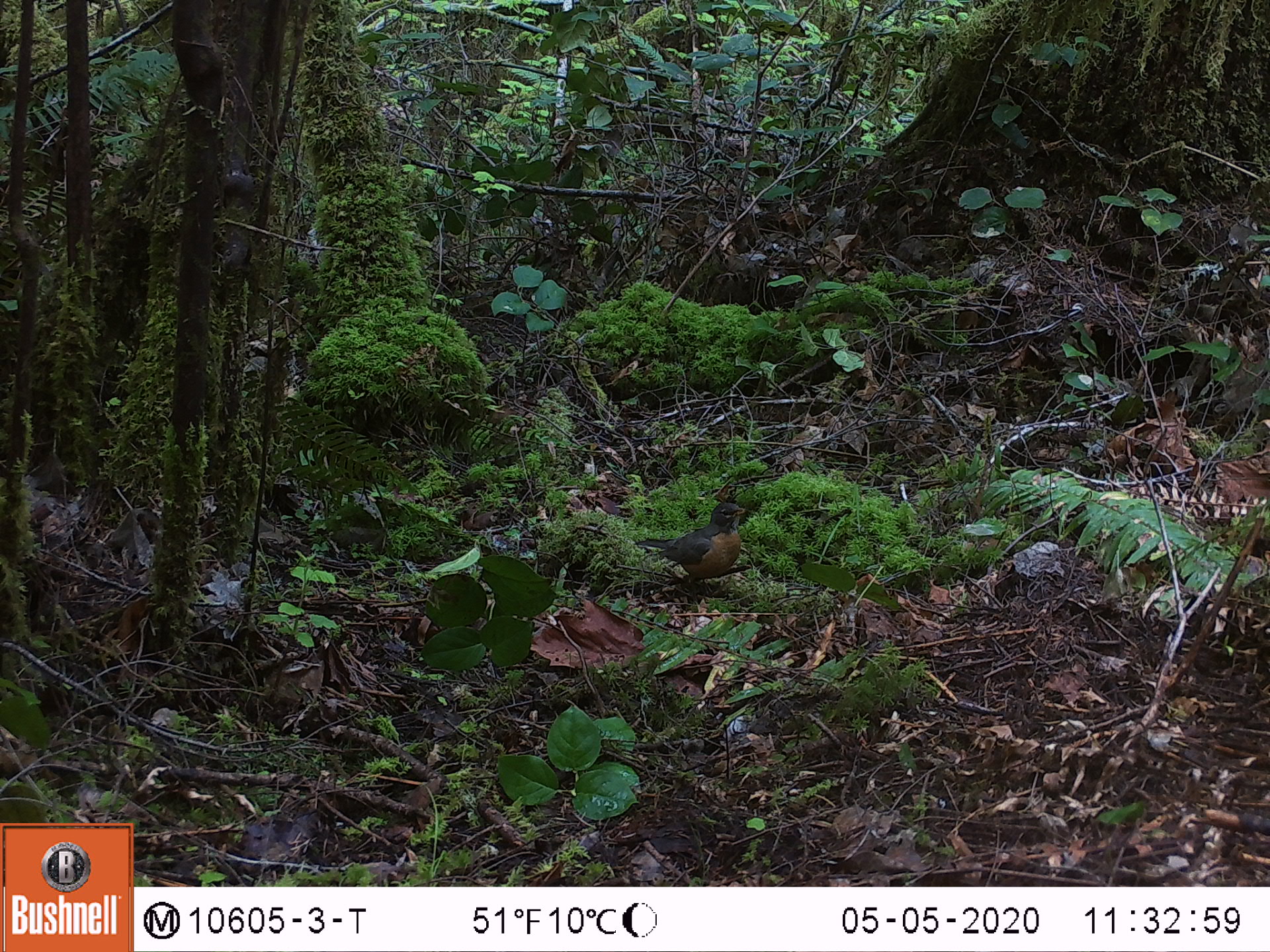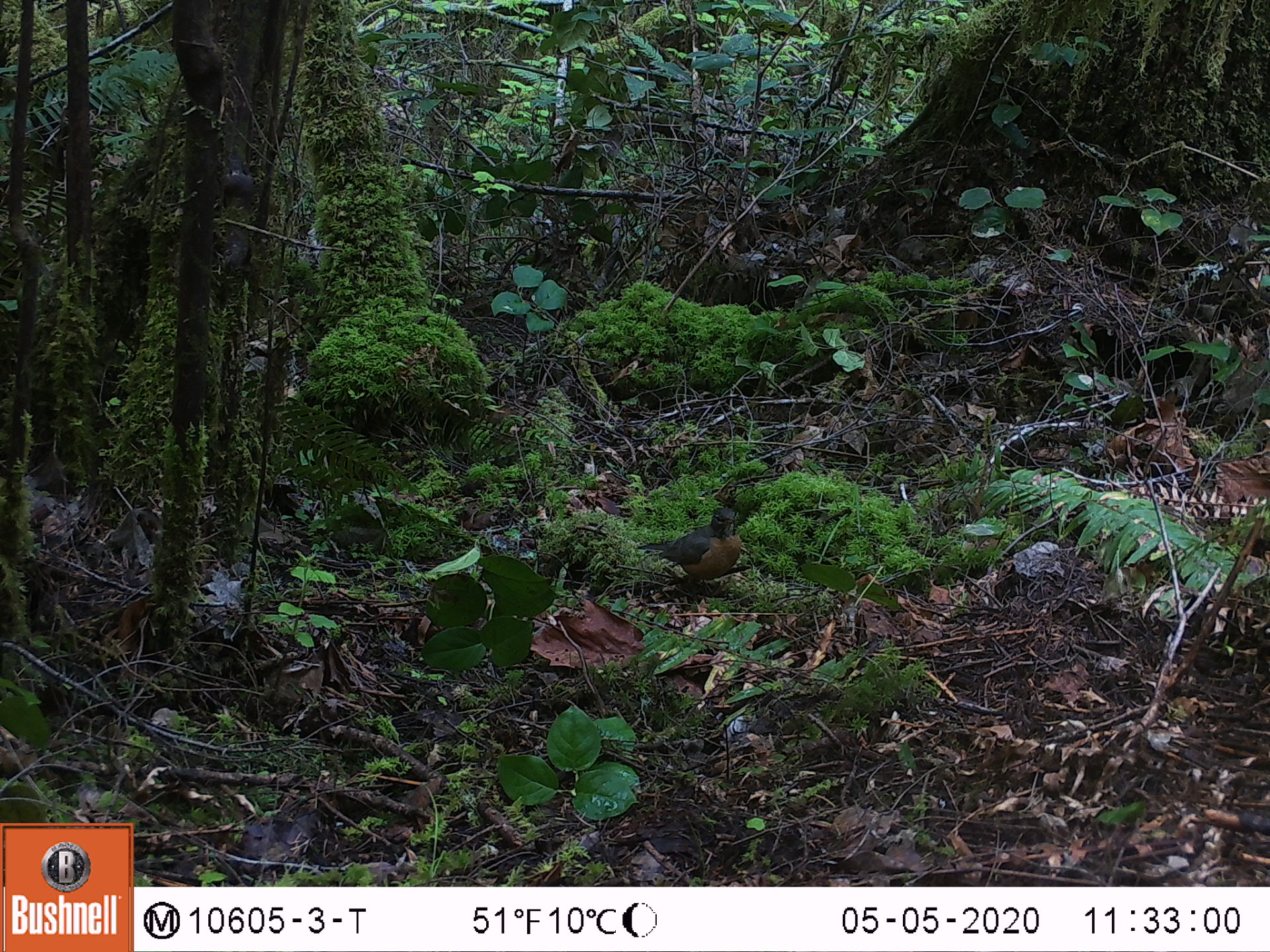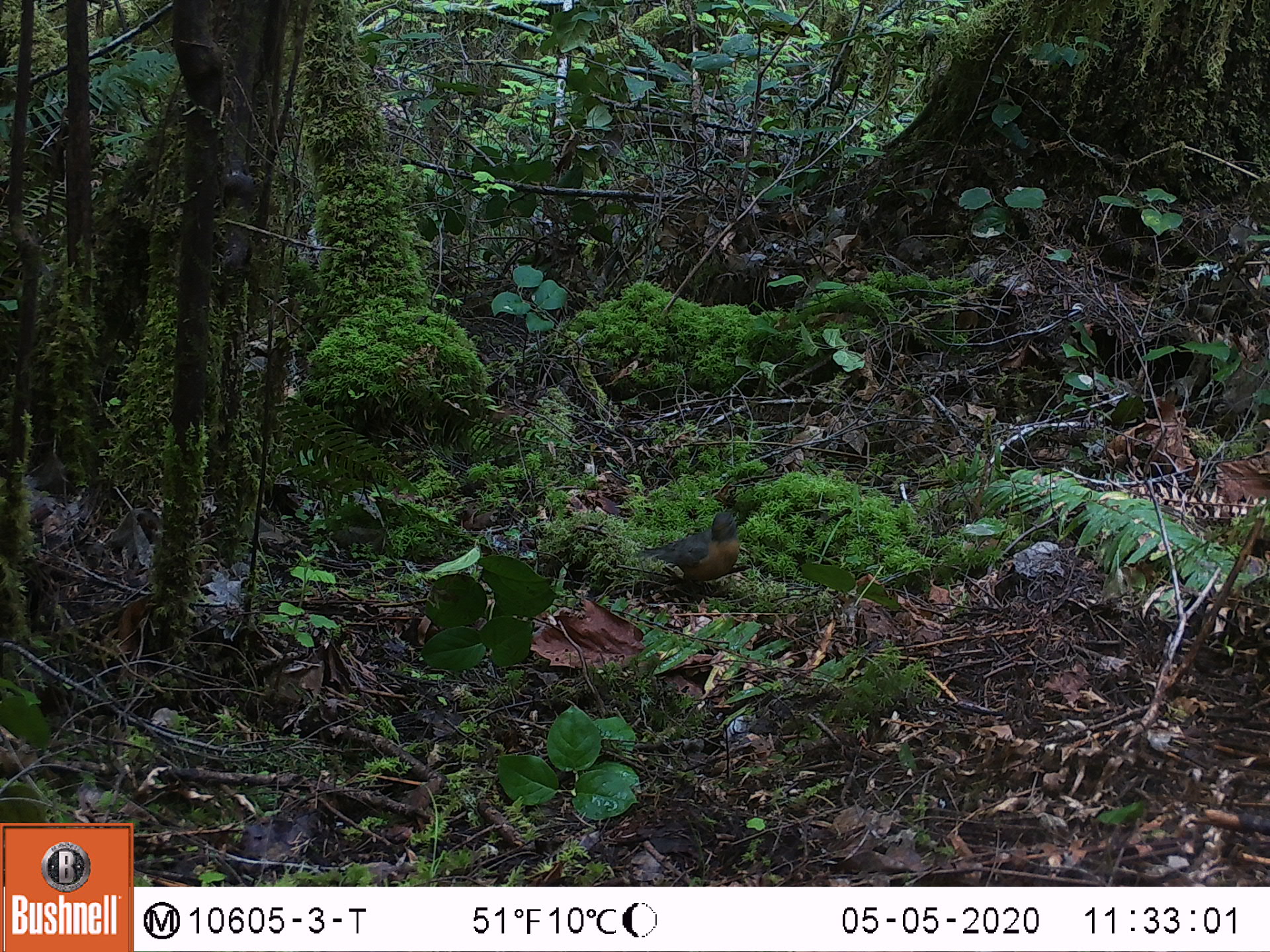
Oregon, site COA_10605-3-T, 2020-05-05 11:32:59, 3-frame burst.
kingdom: Animalia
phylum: Chordata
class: Aves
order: Passeriformes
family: Turdidae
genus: Turdus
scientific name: Turdus migratorius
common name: american robin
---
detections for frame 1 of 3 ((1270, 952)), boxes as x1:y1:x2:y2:
american robin: 621:483:780:609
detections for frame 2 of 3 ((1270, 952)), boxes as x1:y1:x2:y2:
american robin: 628:497:763:602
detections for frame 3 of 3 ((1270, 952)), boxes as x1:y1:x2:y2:
american robin: 628:497:766:607